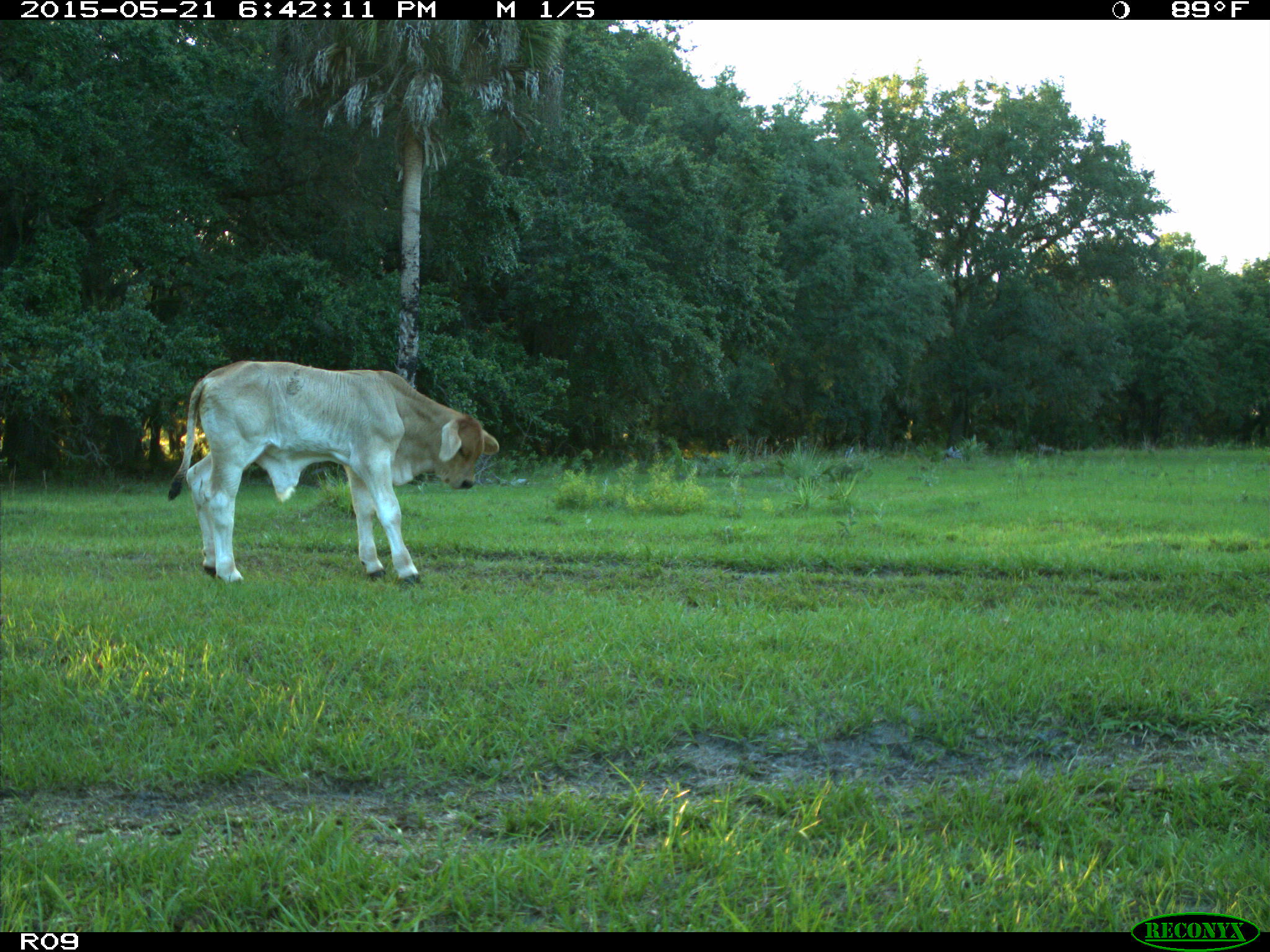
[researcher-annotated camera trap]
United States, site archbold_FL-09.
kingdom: Animalia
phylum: Chordata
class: Mammalia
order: Artiodactyla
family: Bovidae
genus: Bos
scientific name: Bos taurus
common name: domestic cow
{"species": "Bos taurus (domestic cow)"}